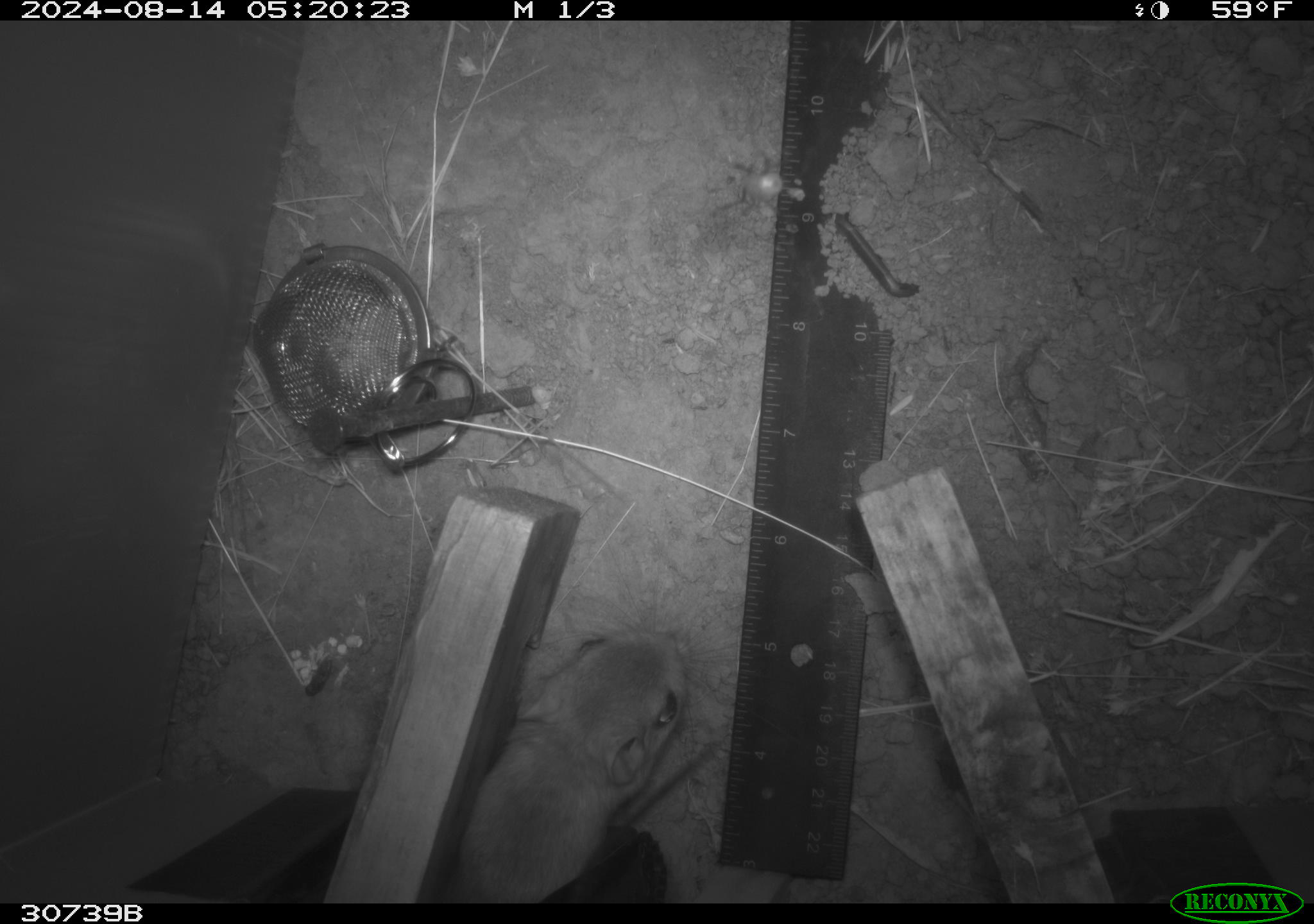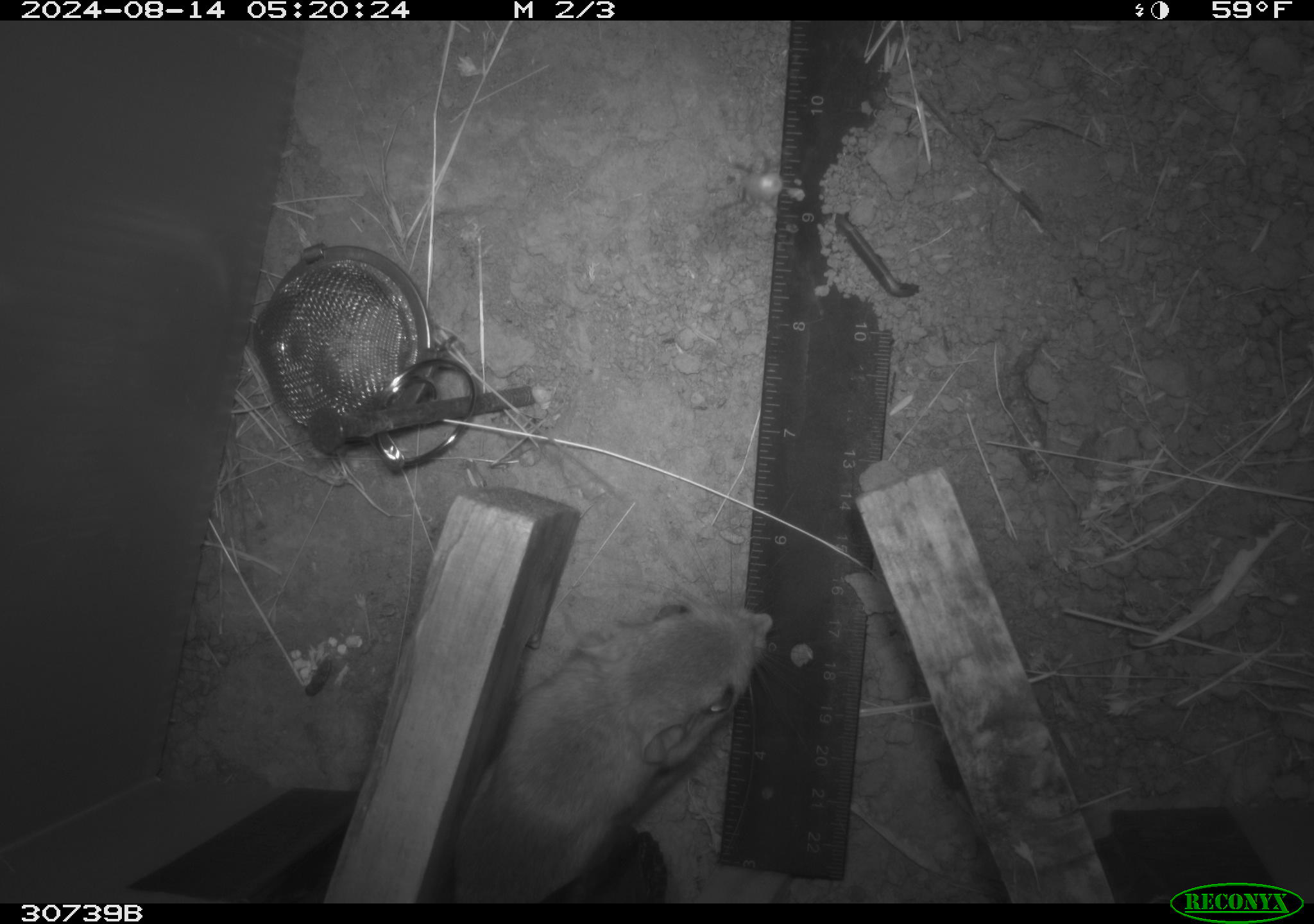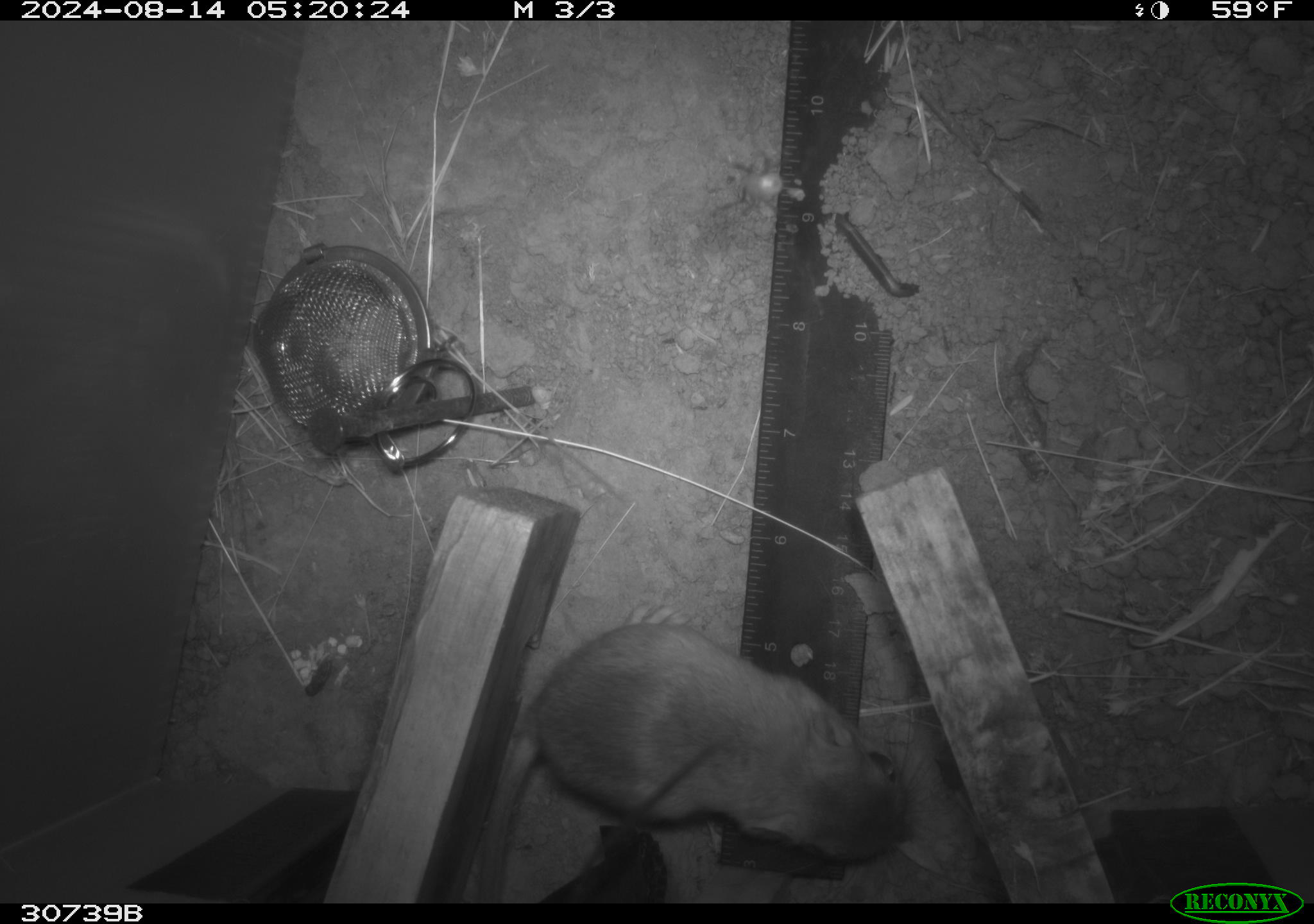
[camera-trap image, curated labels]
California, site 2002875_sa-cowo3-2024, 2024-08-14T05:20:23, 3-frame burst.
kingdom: Animalia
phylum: Chordata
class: Mammalia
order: Rodentia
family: Heteromyidae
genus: Dipodomys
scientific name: Dipodomys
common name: kangaroo rats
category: dipodomys species